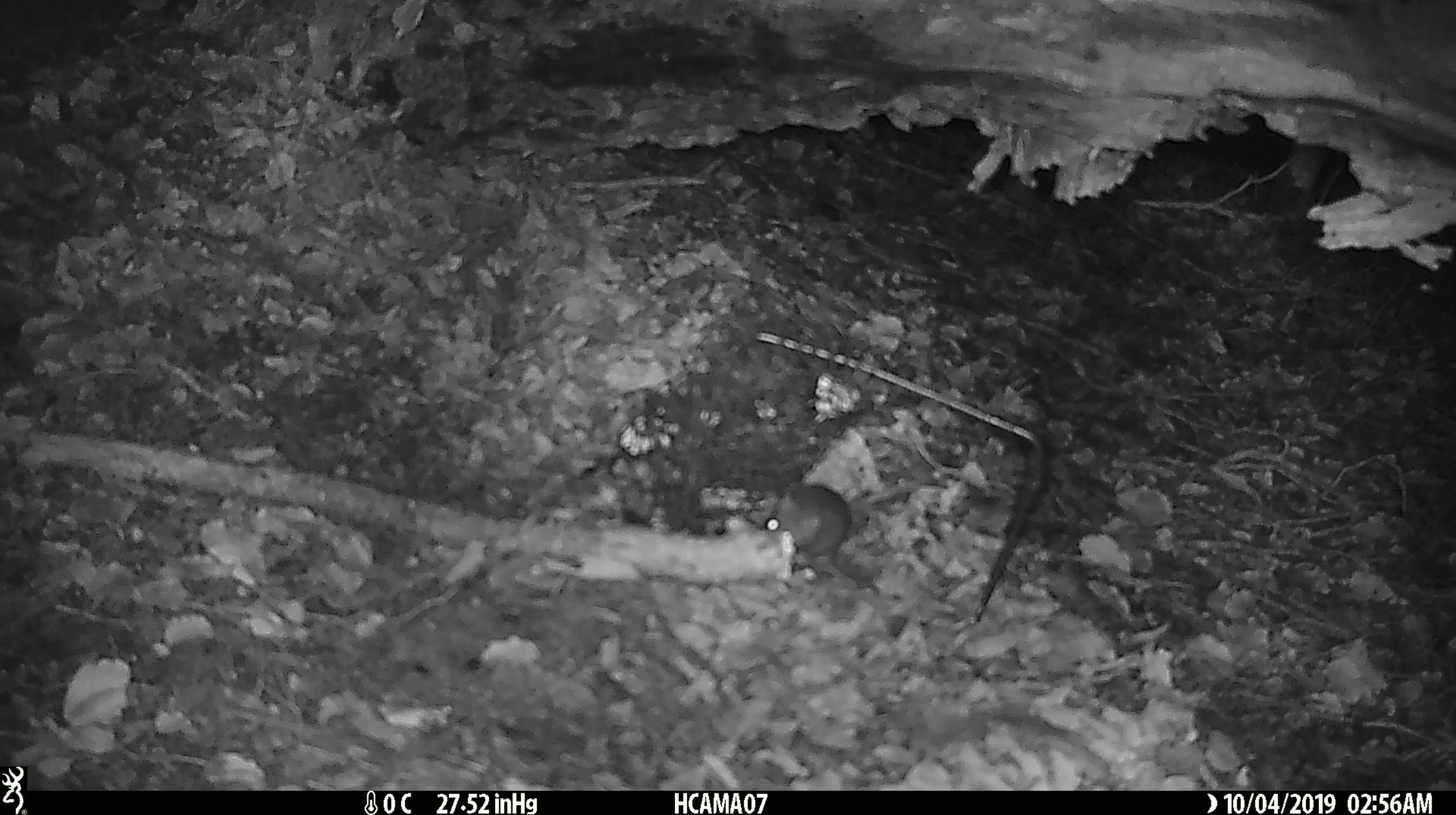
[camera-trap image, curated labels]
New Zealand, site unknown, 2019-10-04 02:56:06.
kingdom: Animalia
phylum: Chordata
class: Mammalia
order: Rodentia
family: Muridae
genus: Mus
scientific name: Mus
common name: mouse